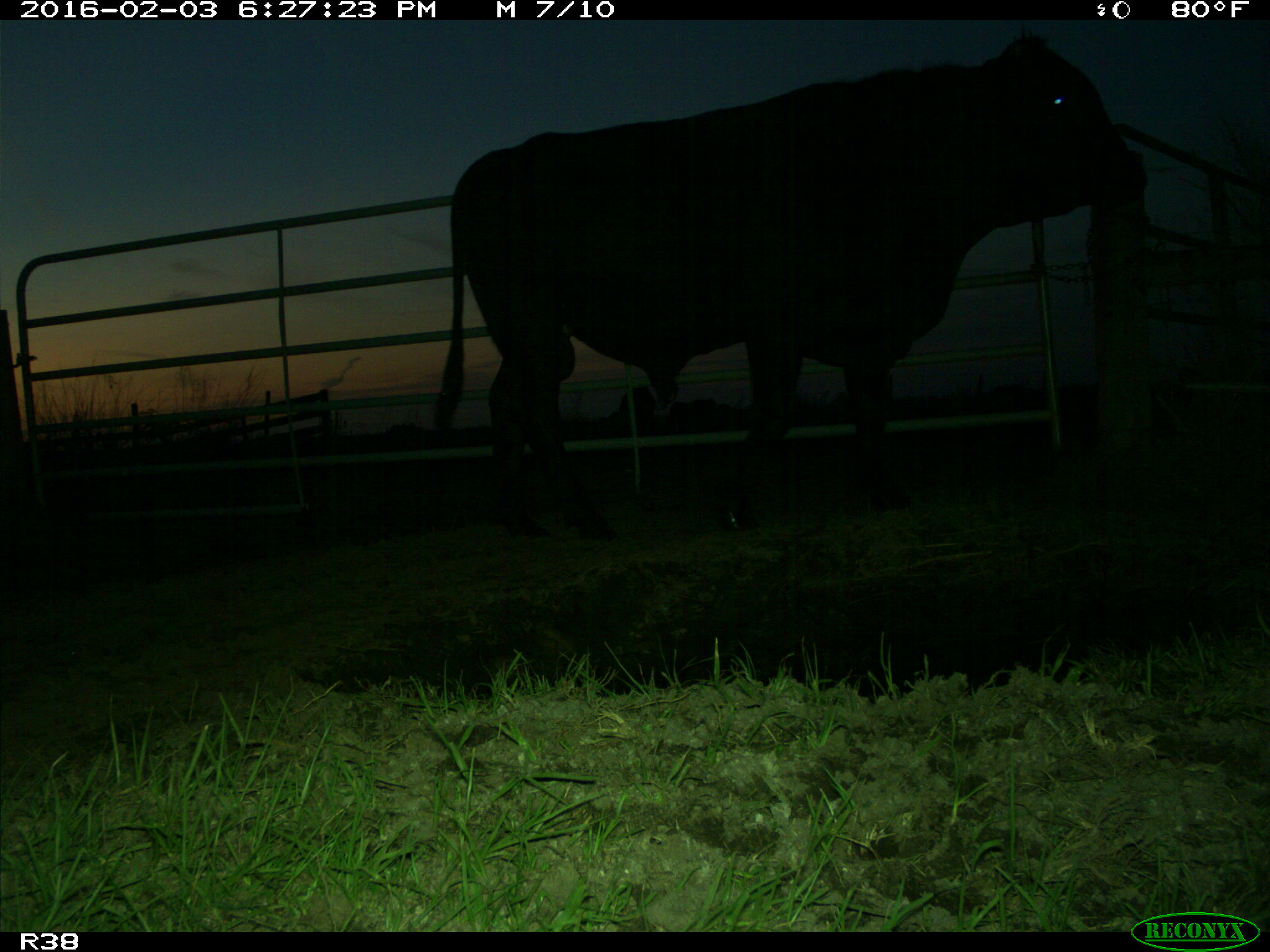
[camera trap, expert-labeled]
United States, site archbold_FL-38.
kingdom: Animalia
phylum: Chordata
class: Mammalia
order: Artiodactyla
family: Bovidae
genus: Bos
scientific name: Bos taurus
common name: domestic cow